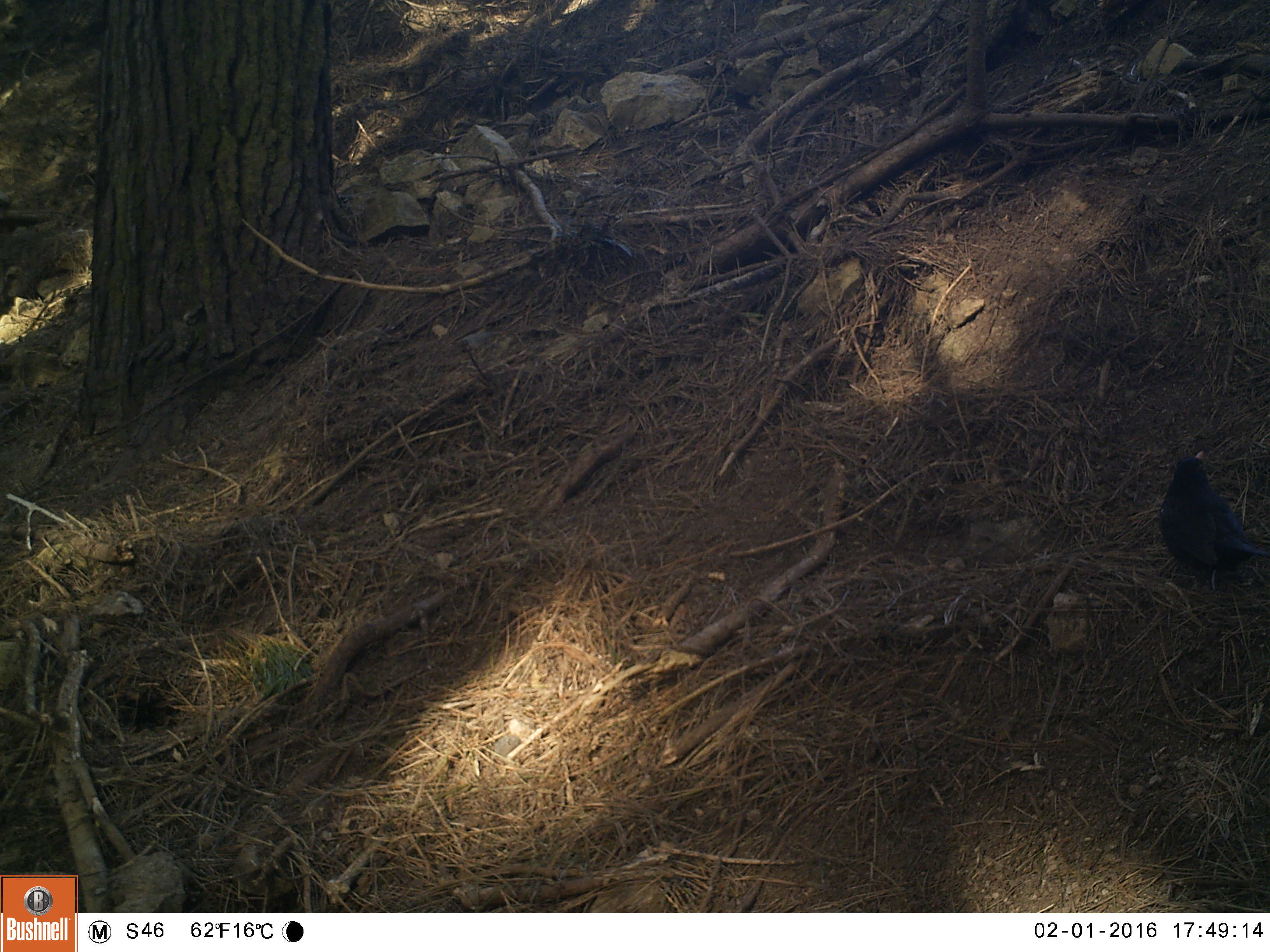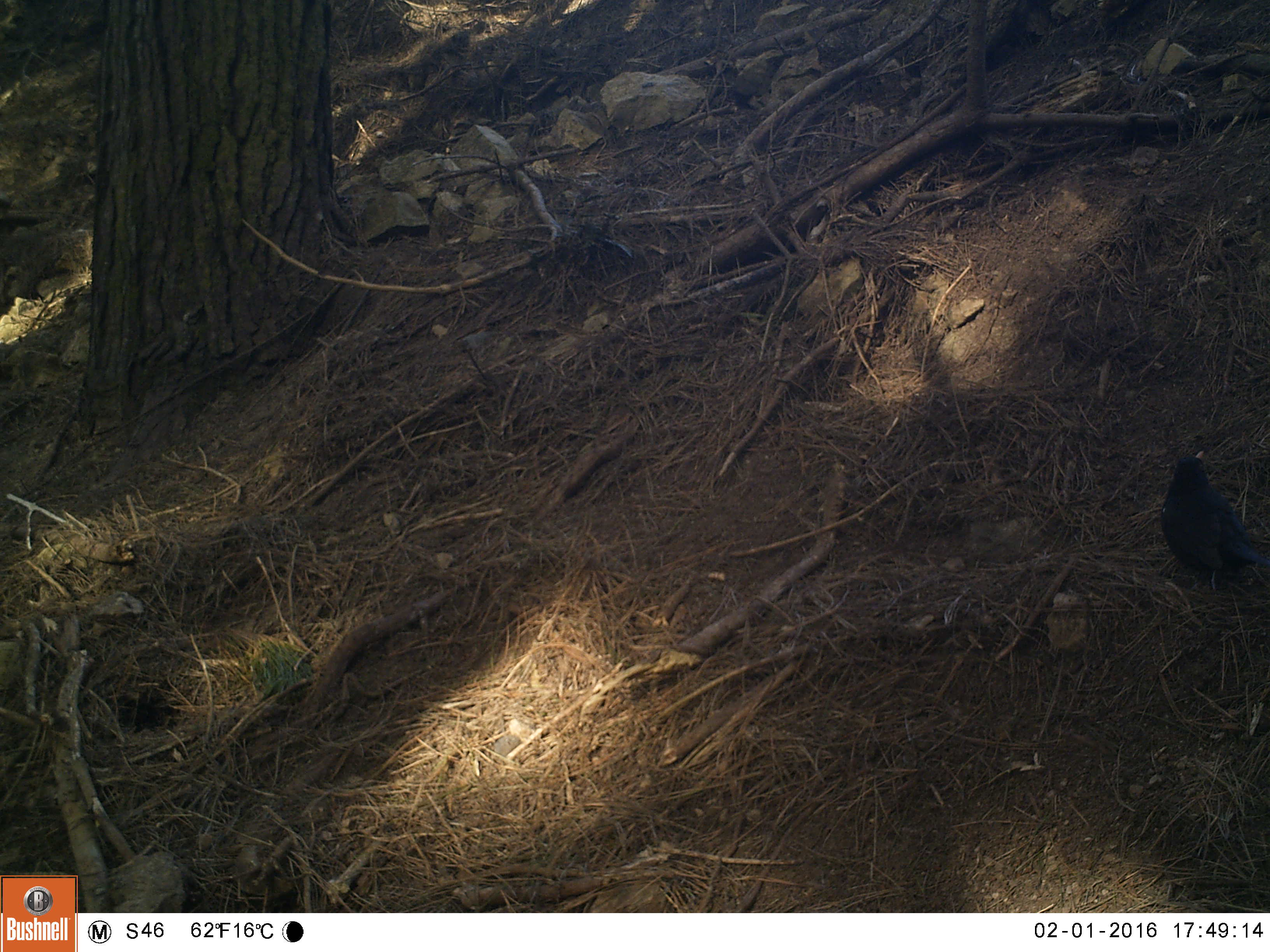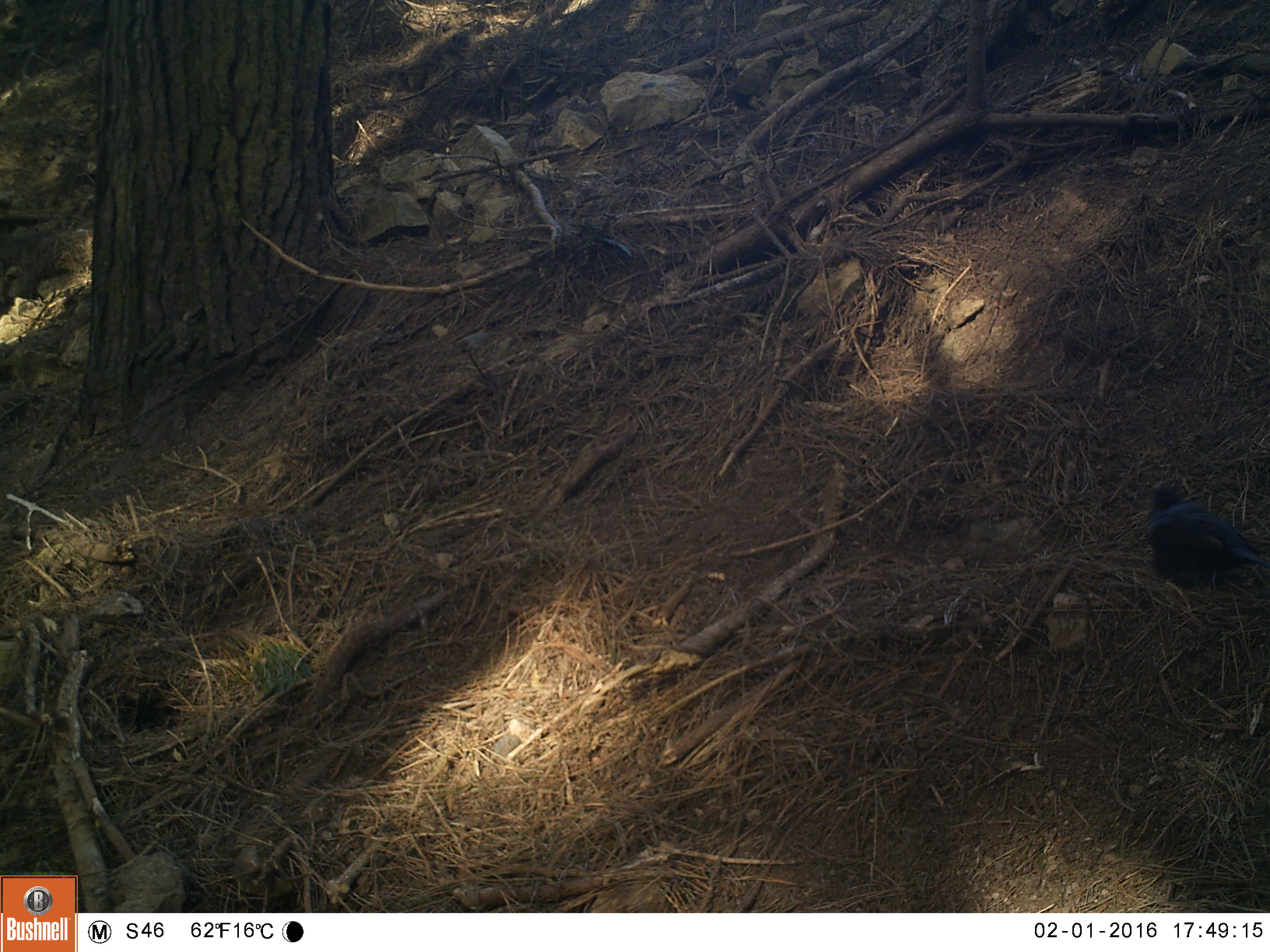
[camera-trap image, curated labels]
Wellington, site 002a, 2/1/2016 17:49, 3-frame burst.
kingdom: Animalia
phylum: Chordata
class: Aves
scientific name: Aves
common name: bird